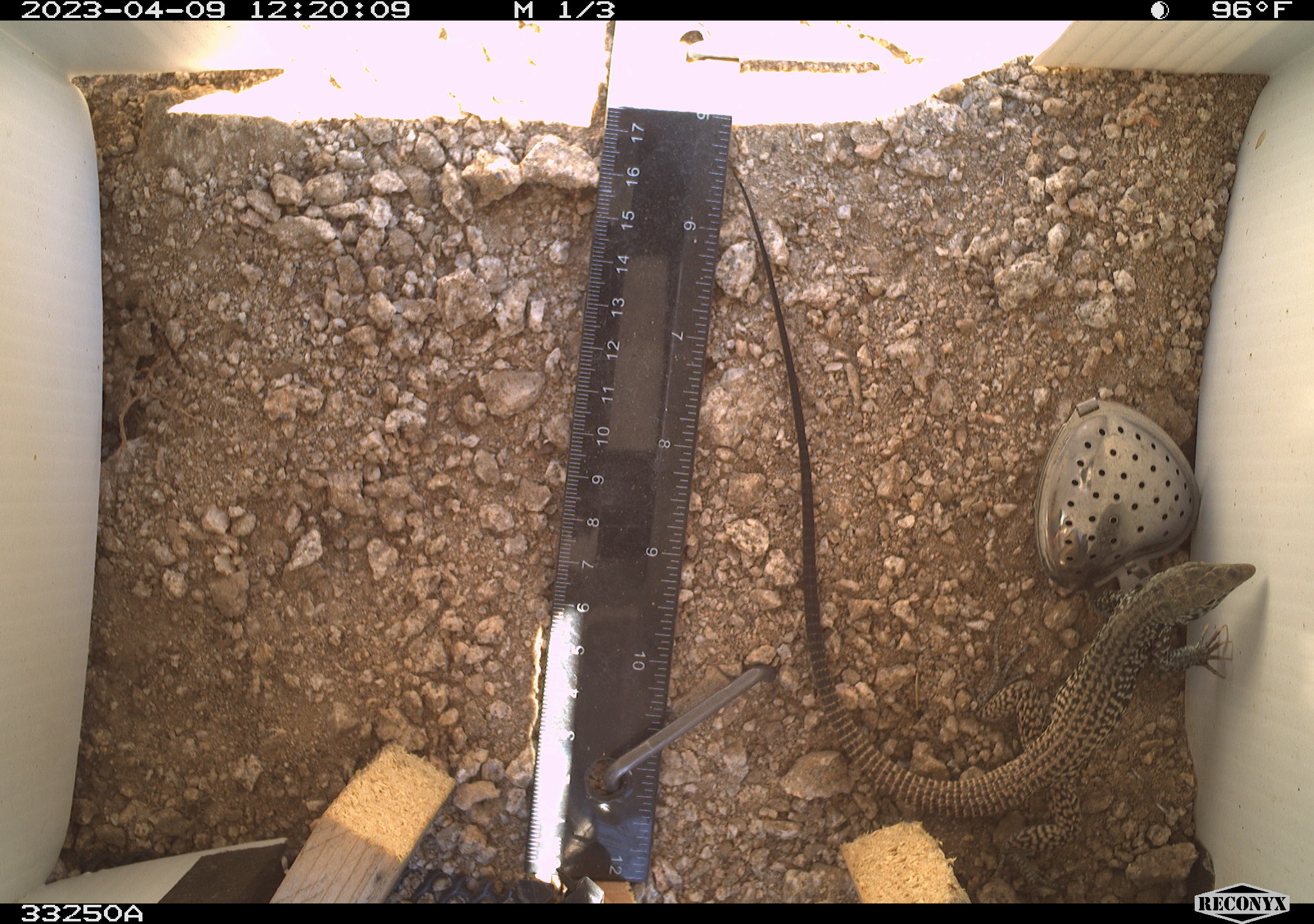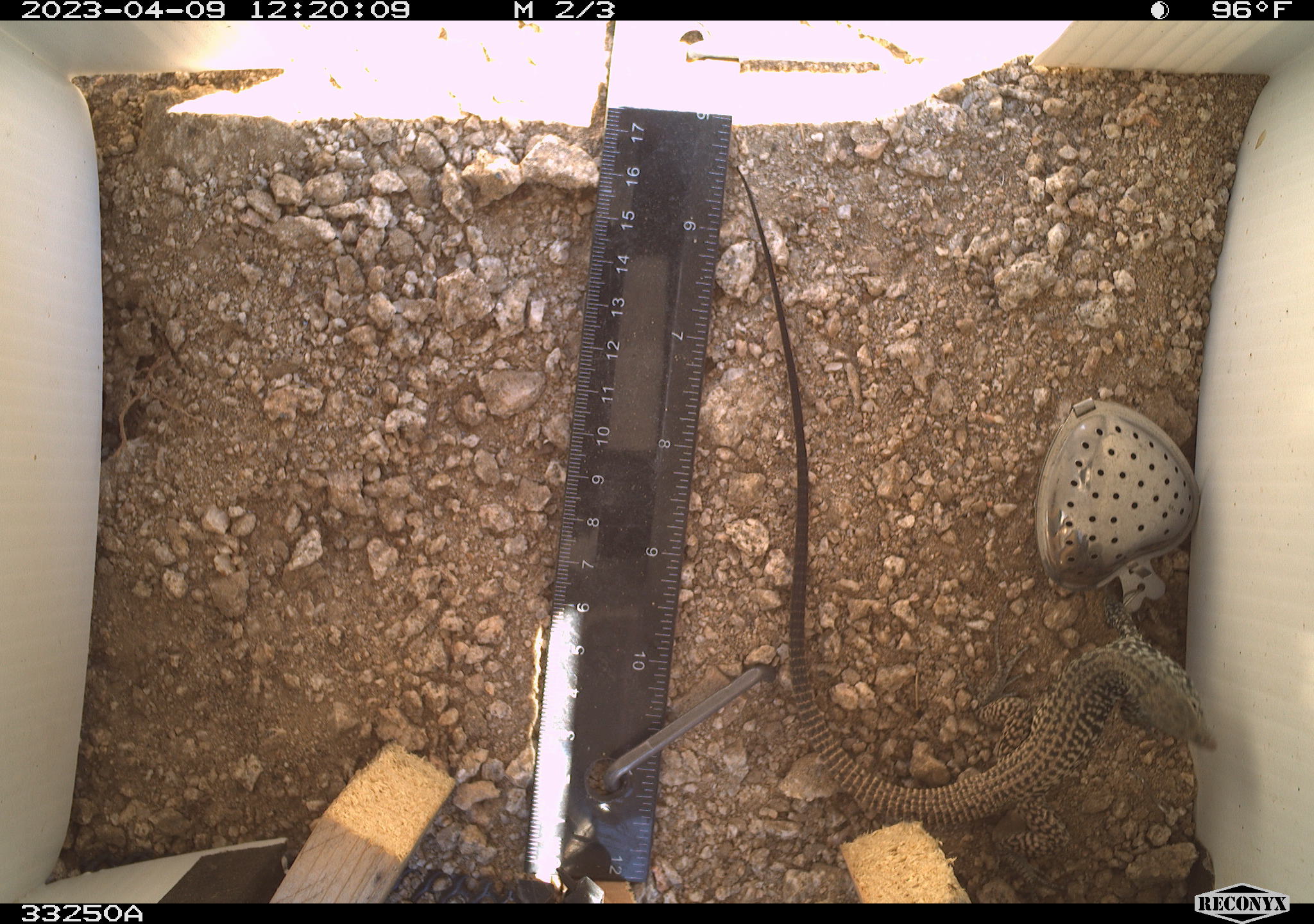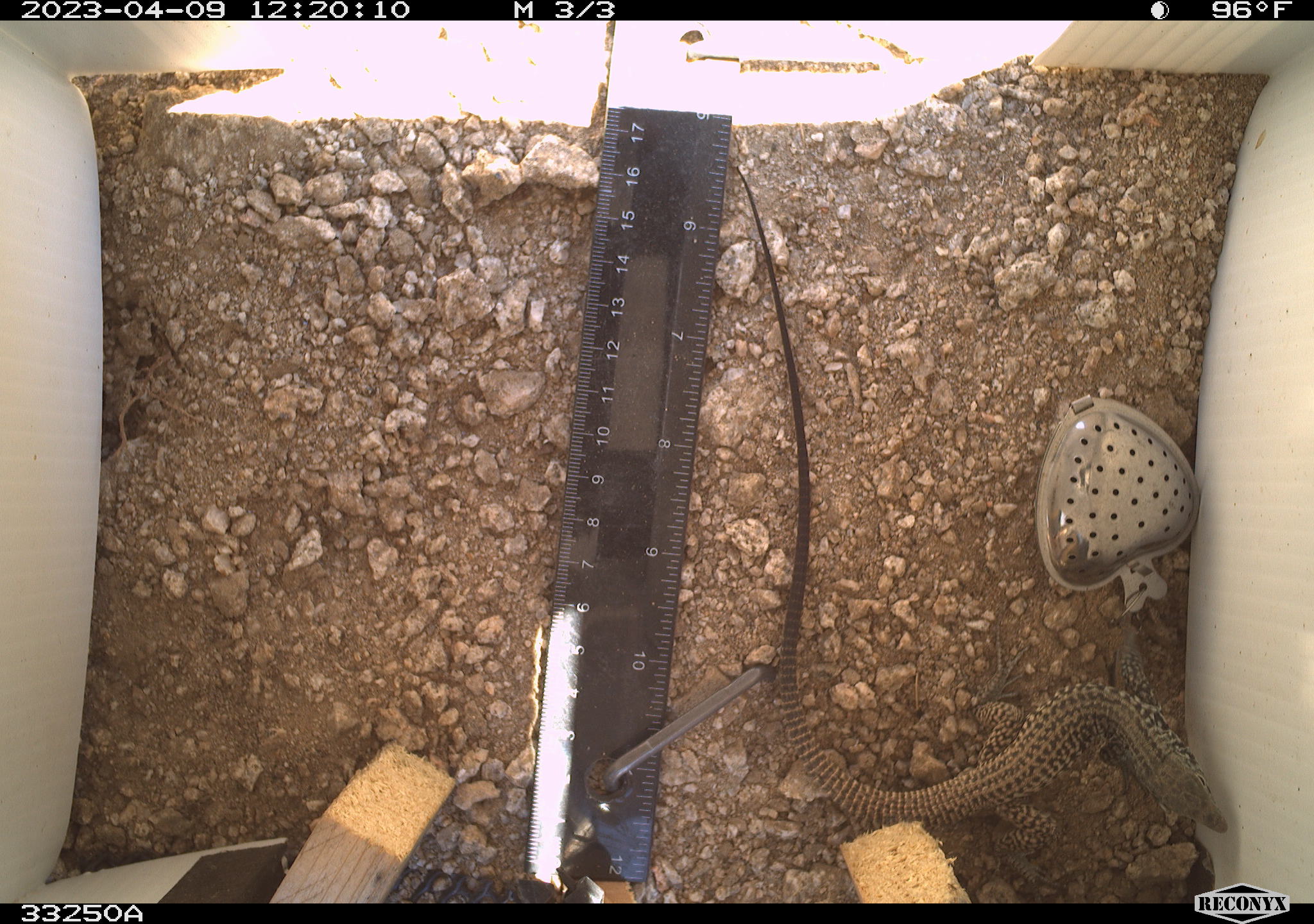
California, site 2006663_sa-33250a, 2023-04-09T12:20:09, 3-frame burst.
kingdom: Animalia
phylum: Chordata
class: Reptilia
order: Squamata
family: Teiidae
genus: Aspidoscelis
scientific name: Aspidoscelis tigris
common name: western whiptail